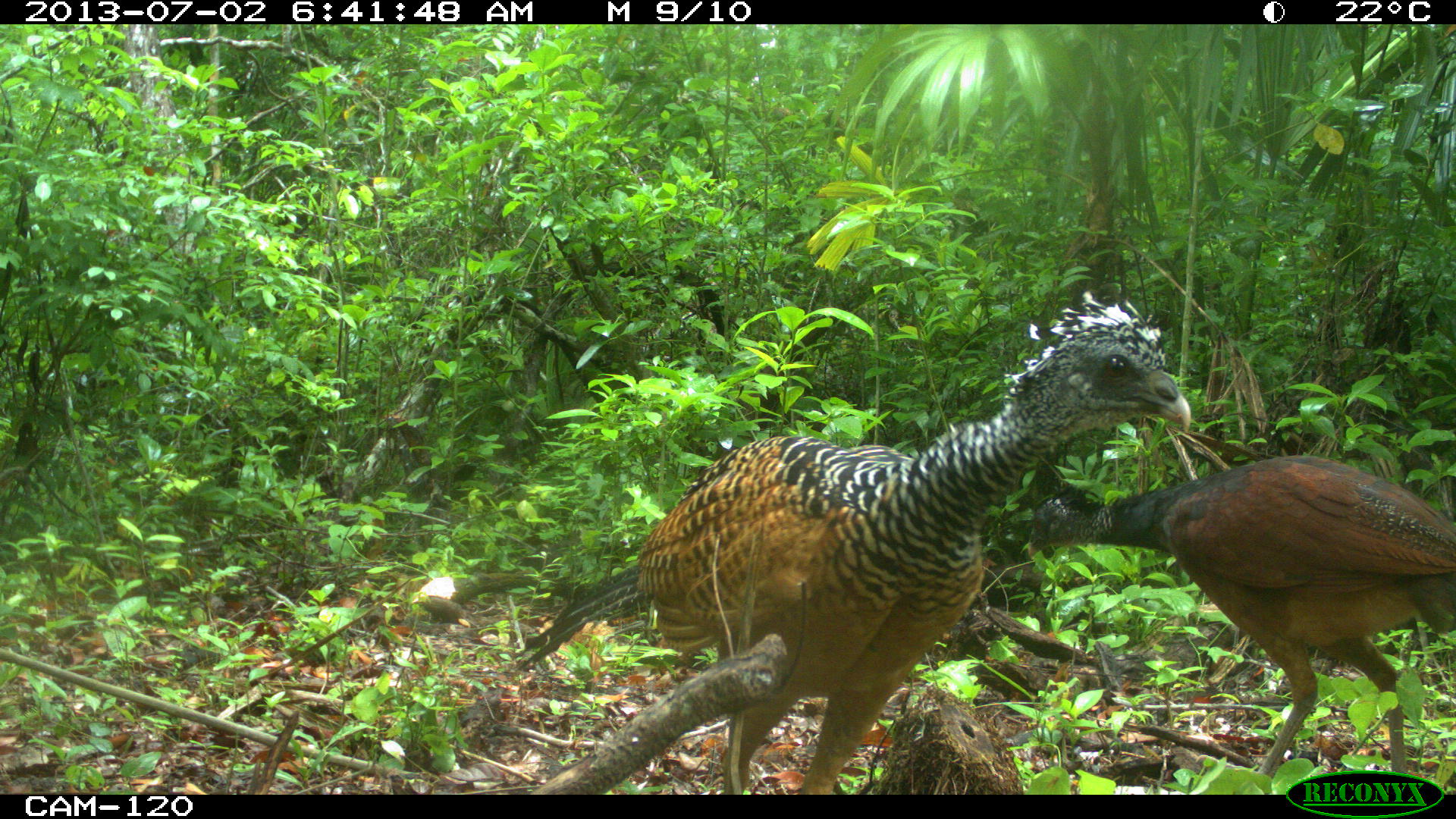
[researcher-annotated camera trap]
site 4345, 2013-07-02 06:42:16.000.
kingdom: Animalia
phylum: Chordata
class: Aves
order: Galliformes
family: Cracidae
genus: Crax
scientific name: Crax rubra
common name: great curassow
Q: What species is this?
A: Crax rubra (great curassow).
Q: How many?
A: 2.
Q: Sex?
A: Female.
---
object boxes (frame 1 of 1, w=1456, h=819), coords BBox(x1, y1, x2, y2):
crax rubra: BBox(507, 287, 1191, 795); BBox(1018, 454, 1456, 779)